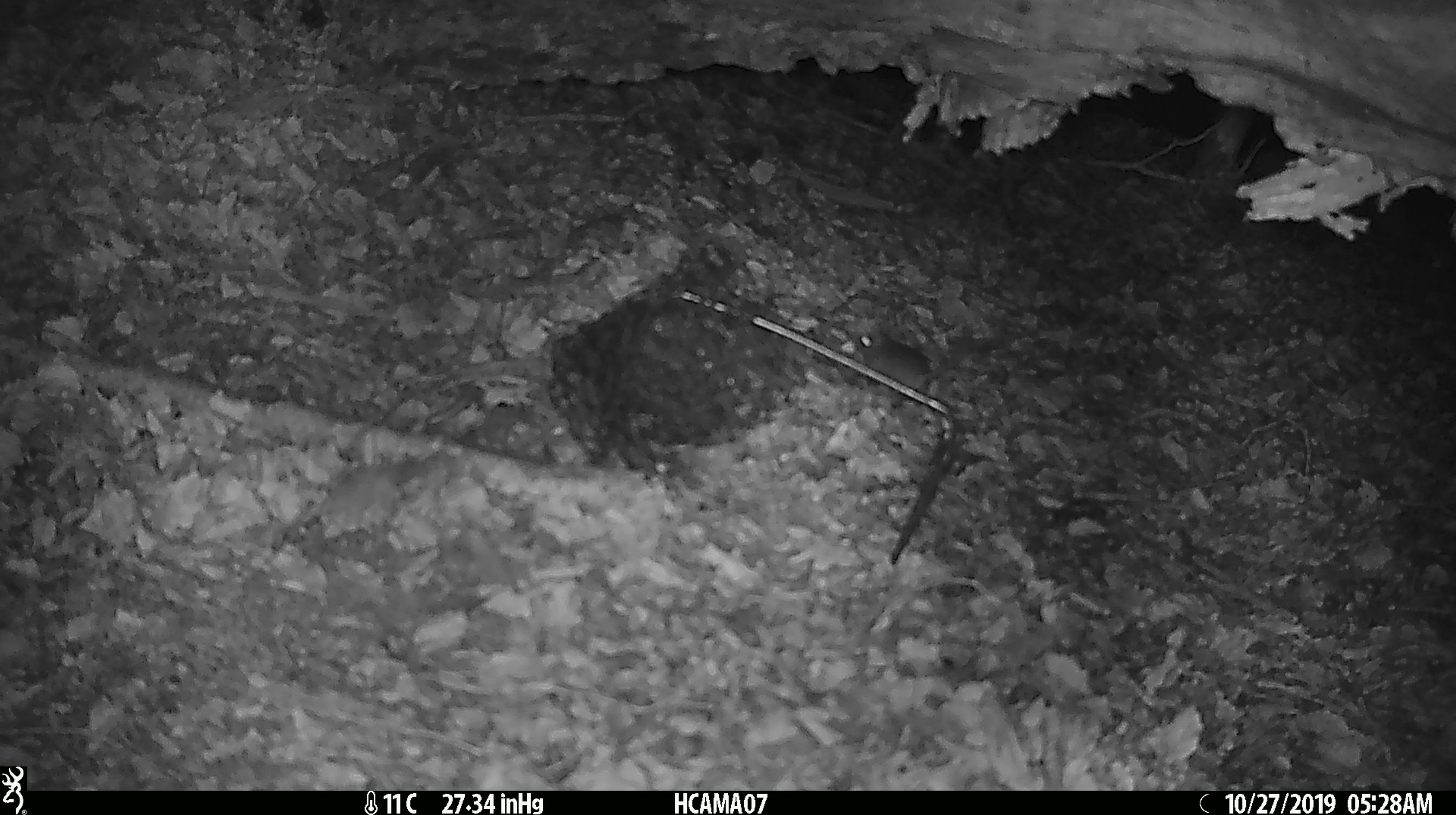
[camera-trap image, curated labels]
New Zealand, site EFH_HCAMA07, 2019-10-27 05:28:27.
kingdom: Animalia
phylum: Chordata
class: Mammalia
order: Rodentia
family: Muridae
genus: Mus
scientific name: Mus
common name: mouse